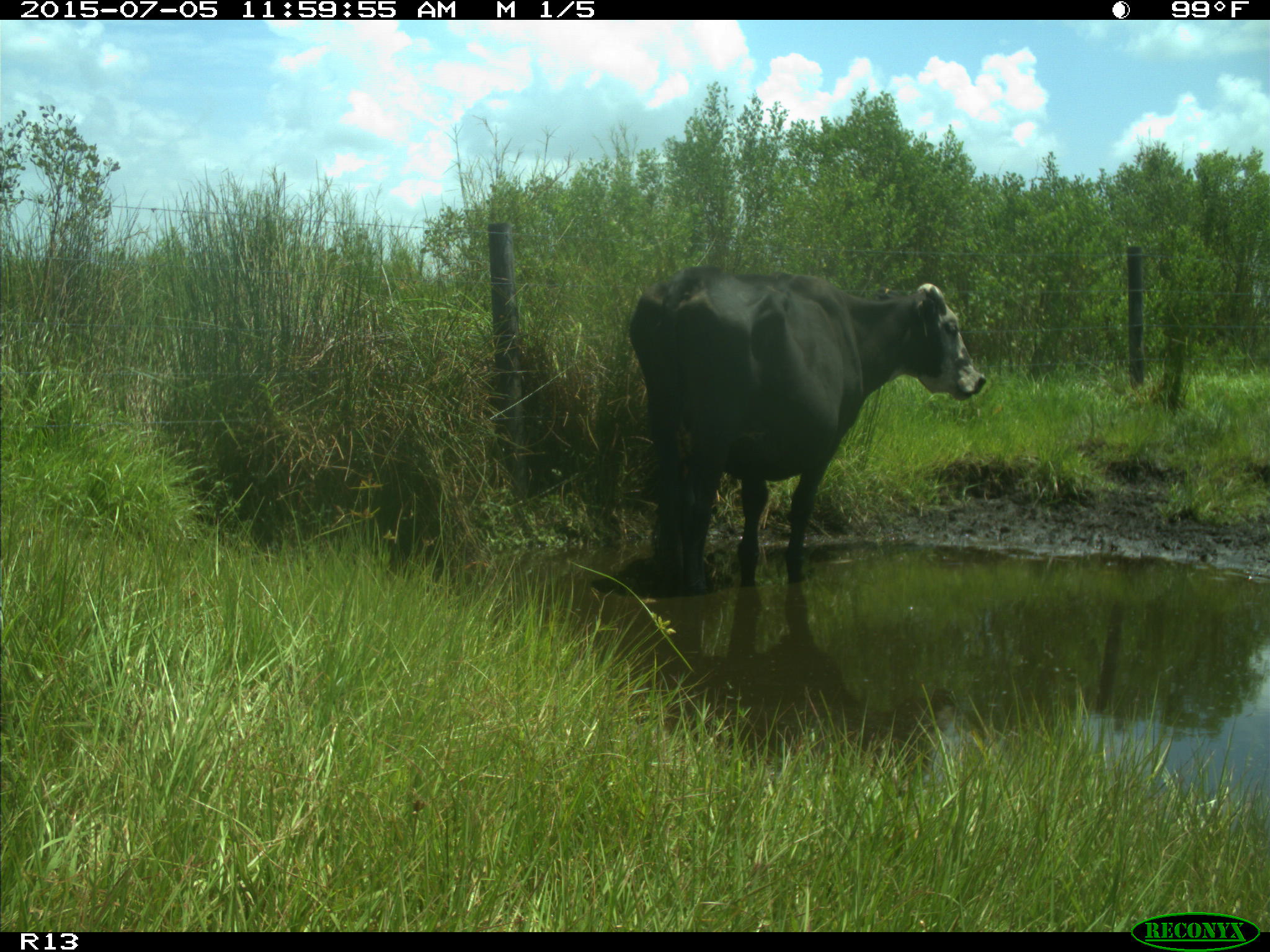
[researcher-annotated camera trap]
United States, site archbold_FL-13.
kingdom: Animalia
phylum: Chordata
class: Mammalia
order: Artiodactyla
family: Bovidae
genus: Bos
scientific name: Bos taurus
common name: domestic cow